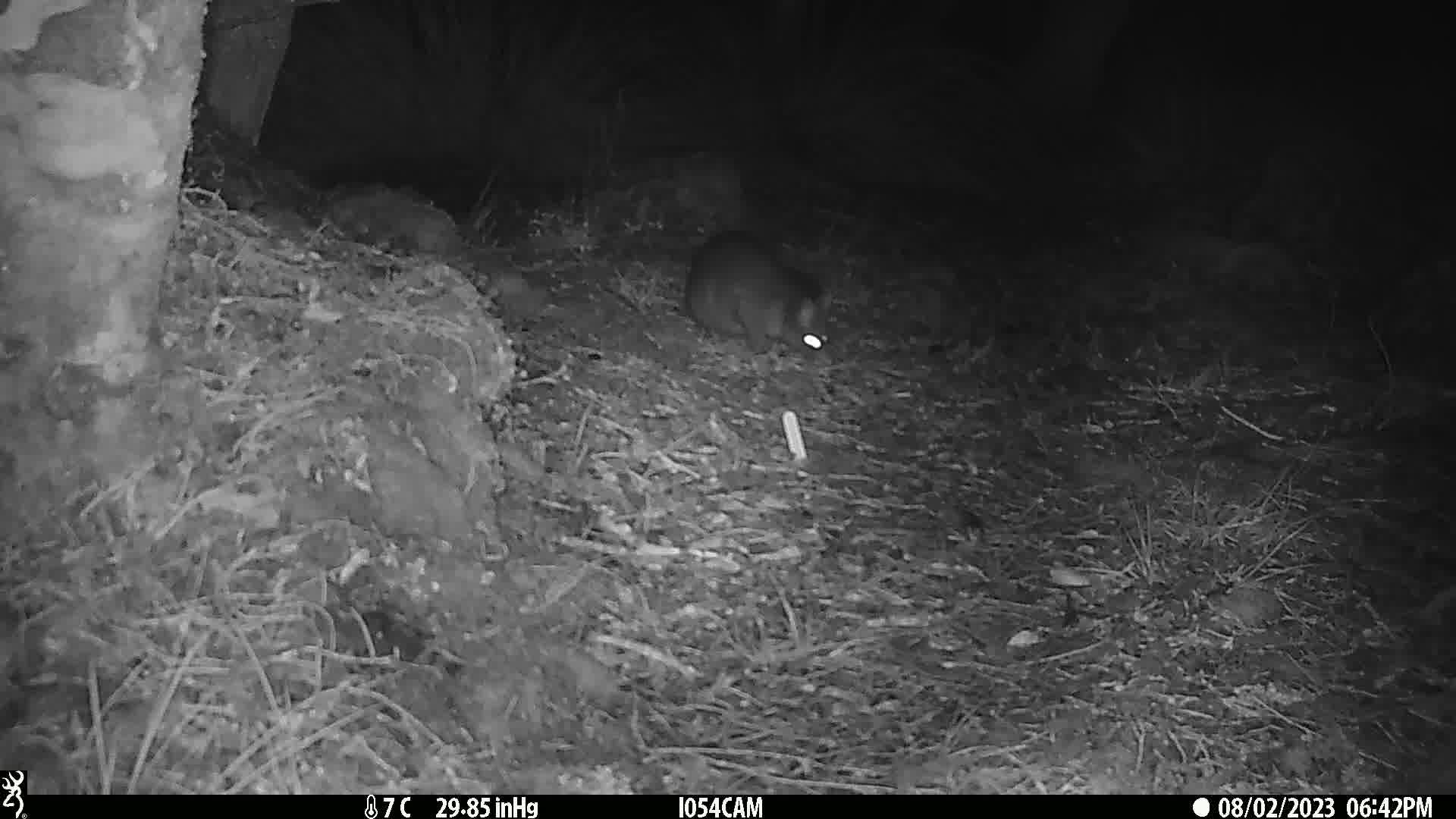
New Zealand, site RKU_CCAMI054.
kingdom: Animalia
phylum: Chordata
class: Mammalia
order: Diprotodontia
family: Phalangeridae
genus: Trichosurus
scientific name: Trichosurus vulpecula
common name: common brushtail possum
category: possum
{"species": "possum (common brushtail possum) (Trichosurus vulpecula)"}